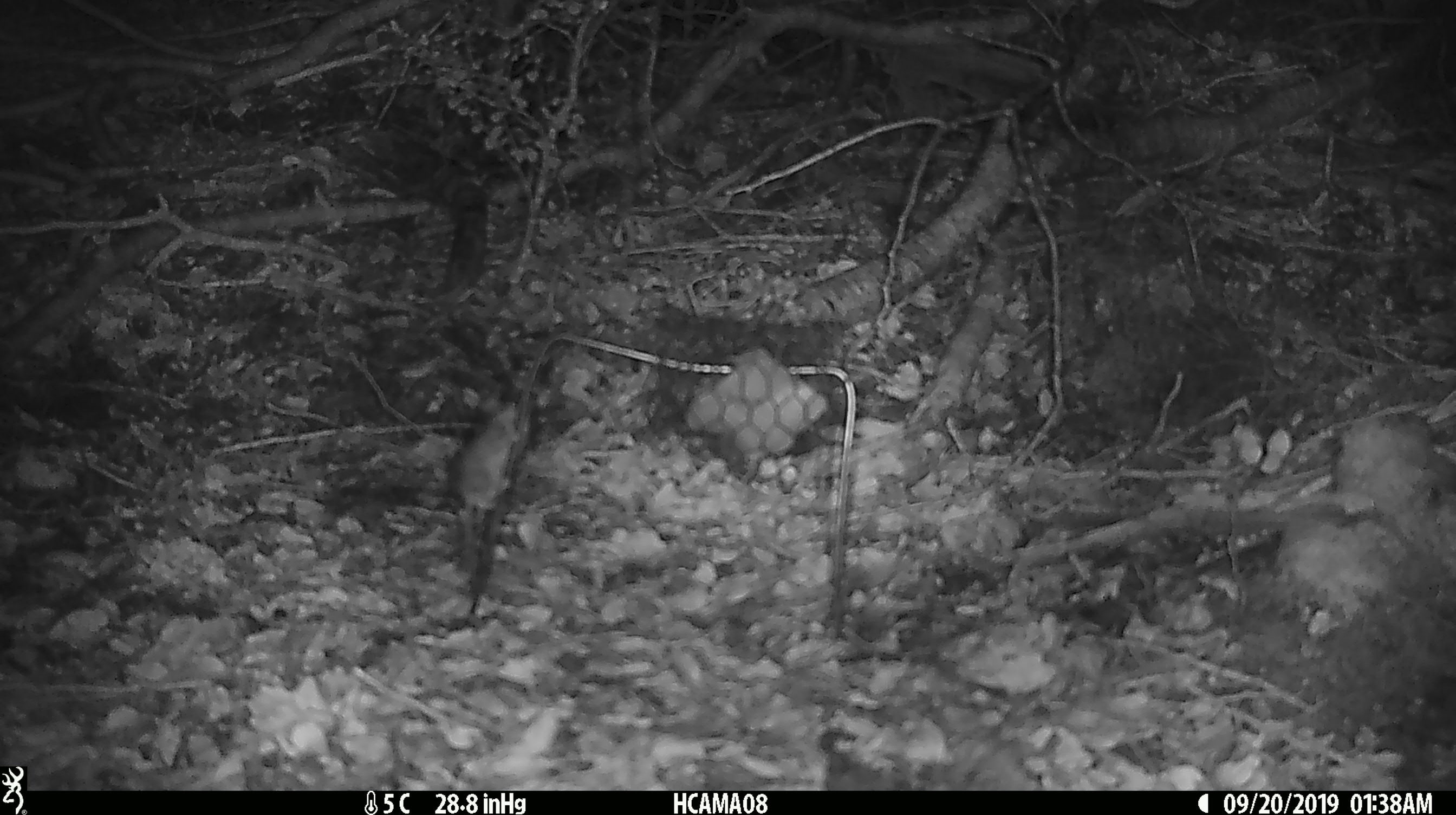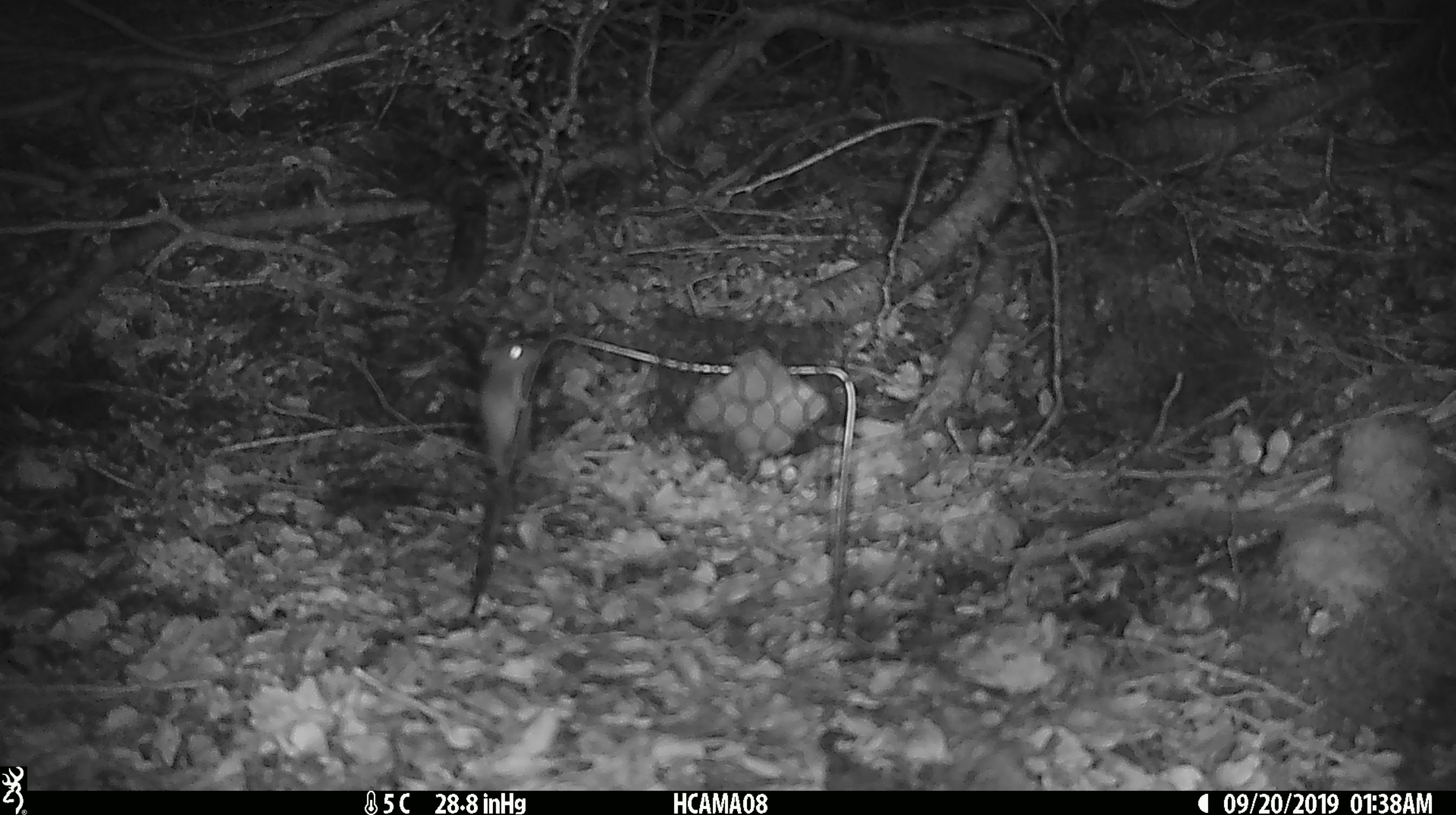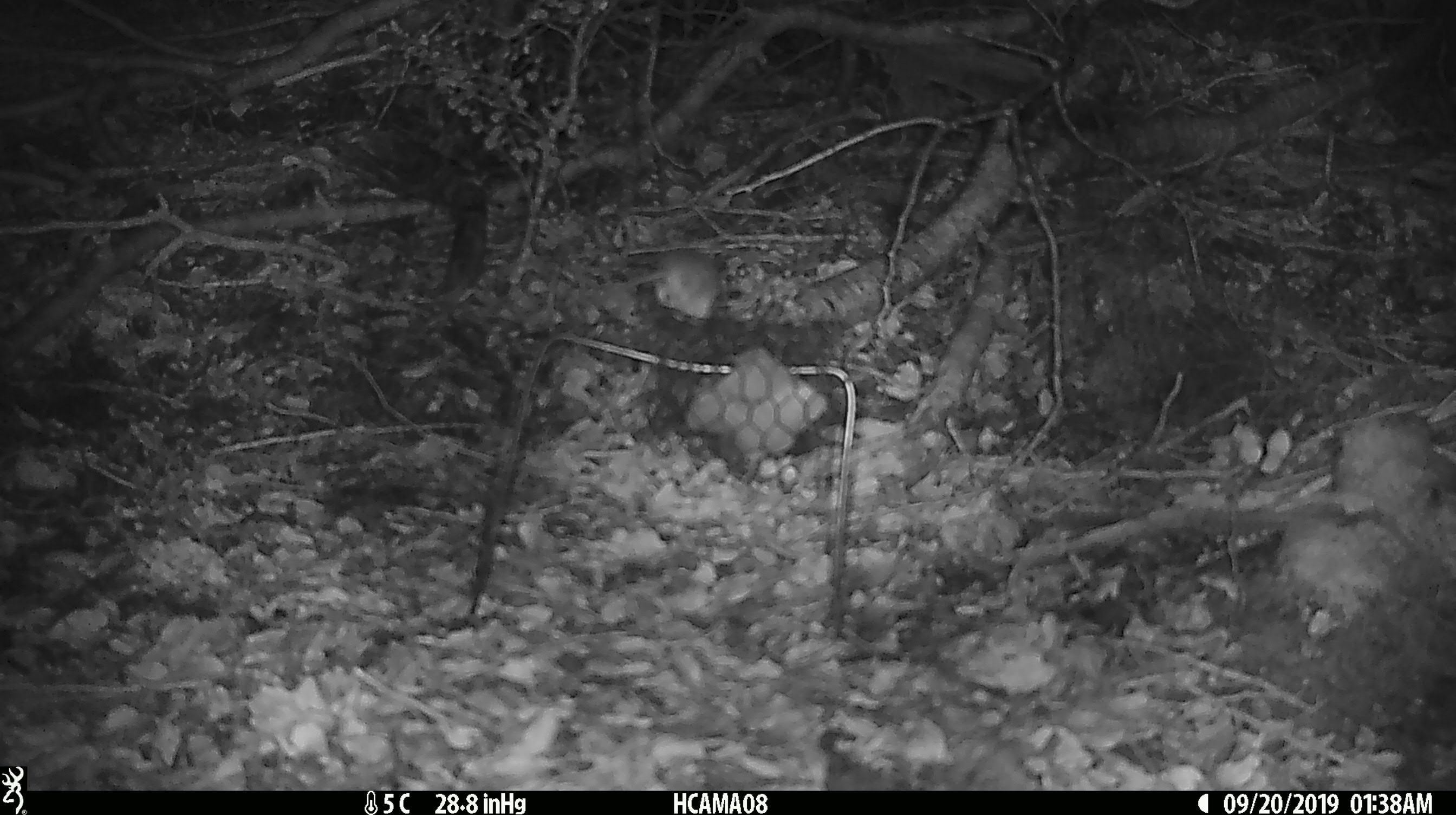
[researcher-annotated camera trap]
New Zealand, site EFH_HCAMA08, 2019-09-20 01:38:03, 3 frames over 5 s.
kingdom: Animalia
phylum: Chordata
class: Mammalia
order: Rodentia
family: Muridae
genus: Mus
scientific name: Mus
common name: mouse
Mouse (Mus).